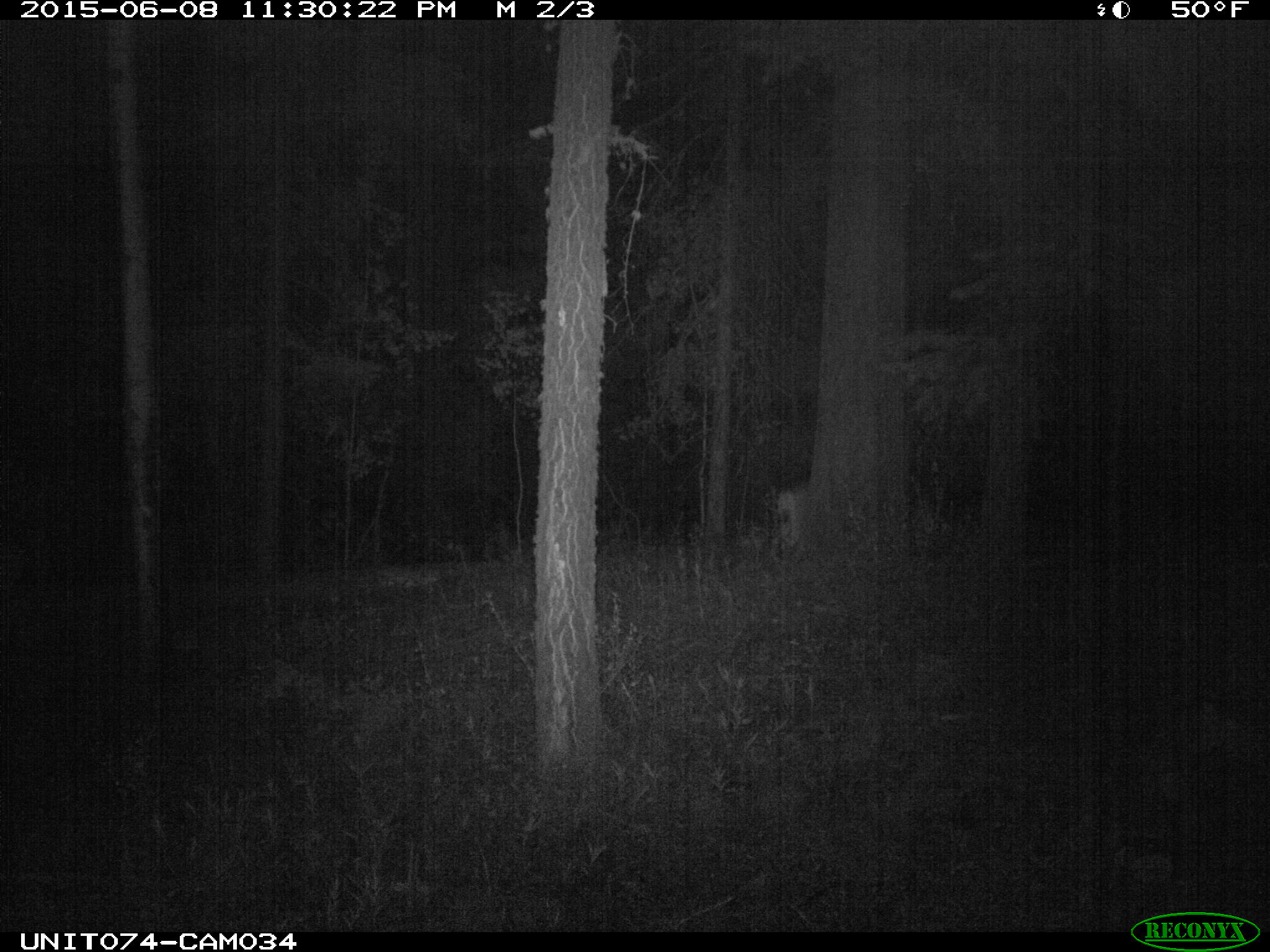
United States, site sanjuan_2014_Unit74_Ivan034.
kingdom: Animalia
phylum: Chordata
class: Mammalia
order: Artiodactyla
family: Cervidae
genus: Odocoileus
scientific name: Odocoileus hemionus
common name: mule deer